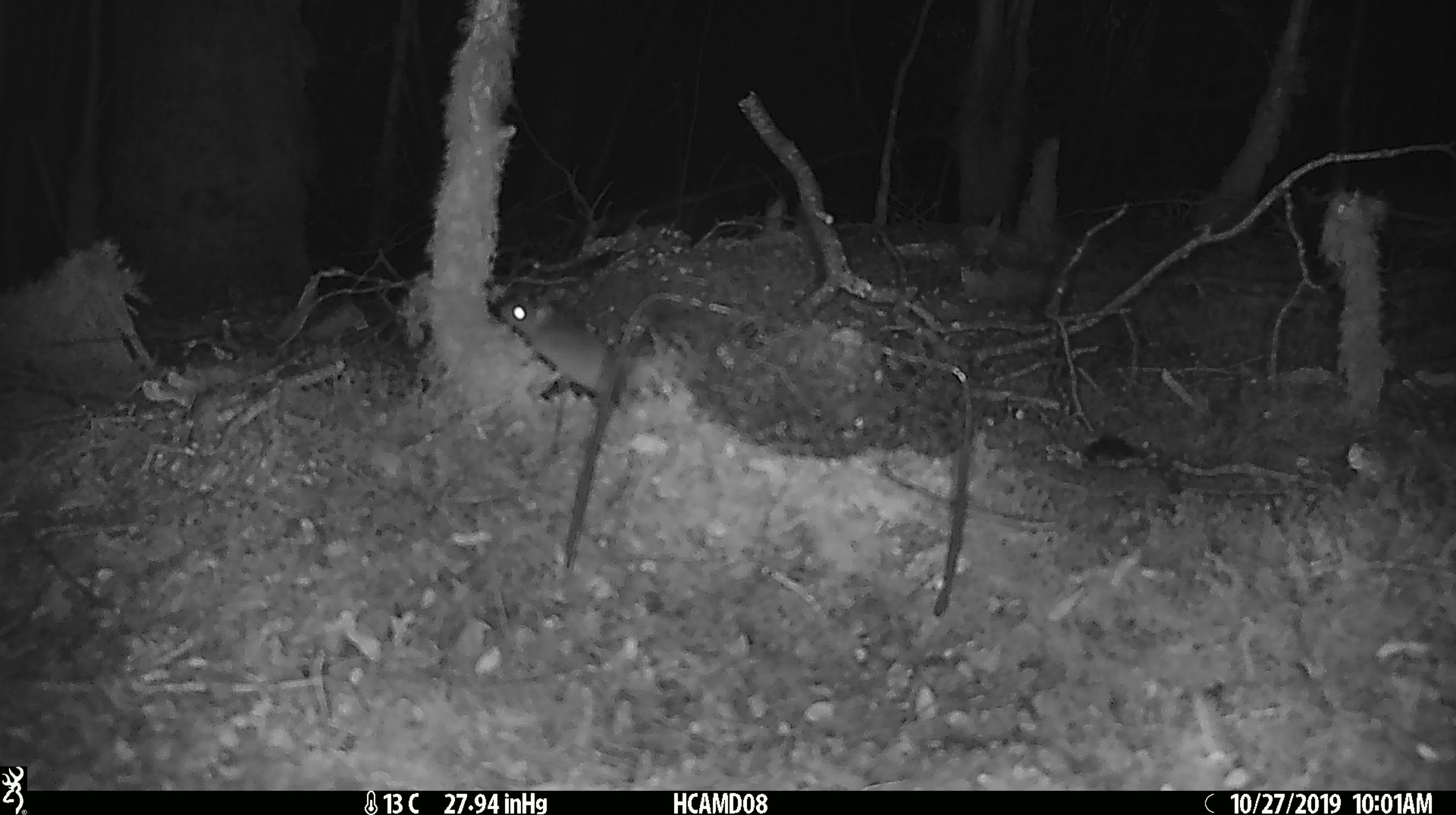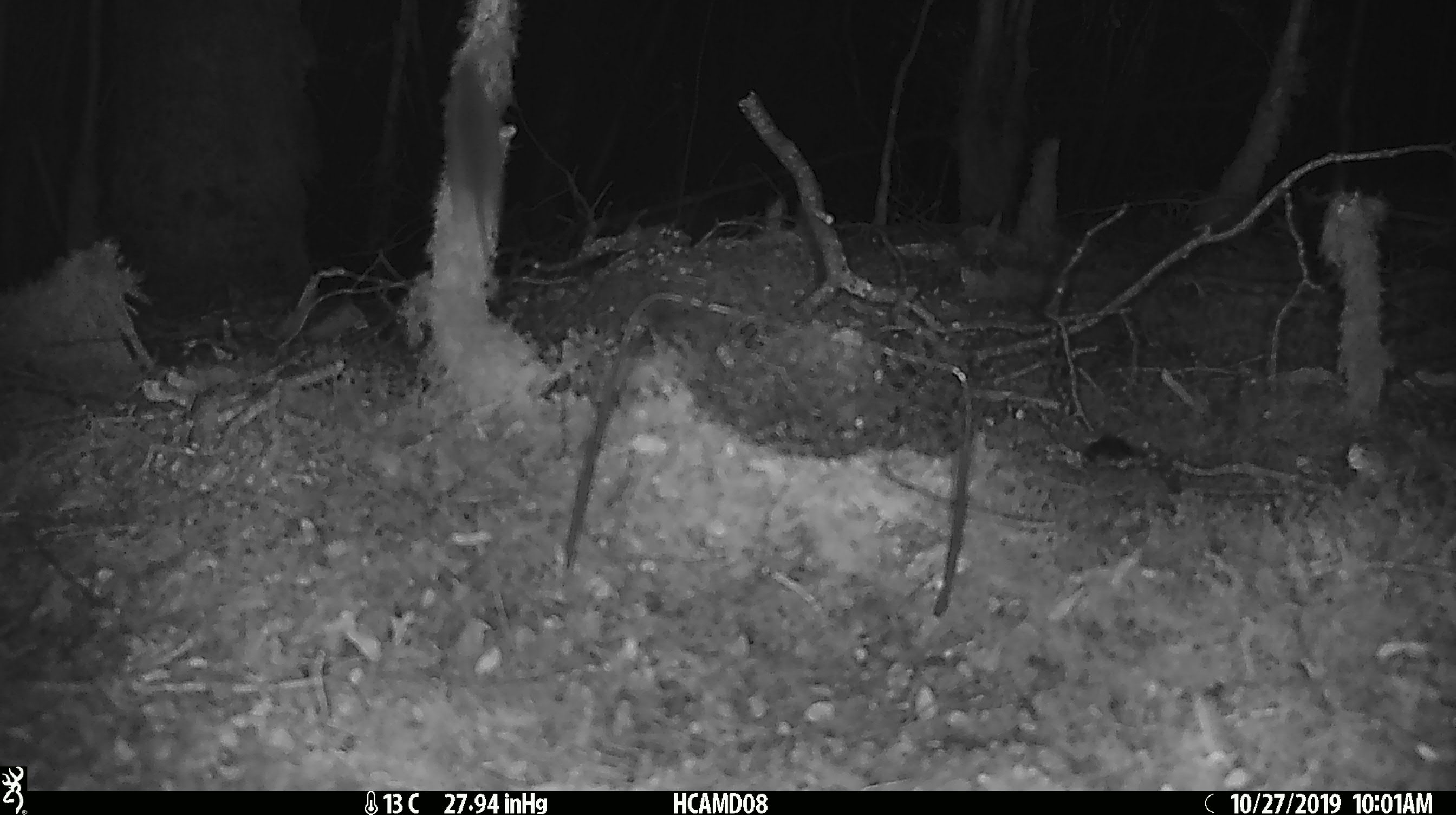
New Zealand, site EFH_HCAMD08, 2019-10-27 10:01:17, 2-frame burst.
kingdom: Animalia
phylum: Chordata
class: Mammalia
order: Rodentia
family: Muridae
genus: Mus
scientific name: Mus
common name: mouse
Mouse (Mus).